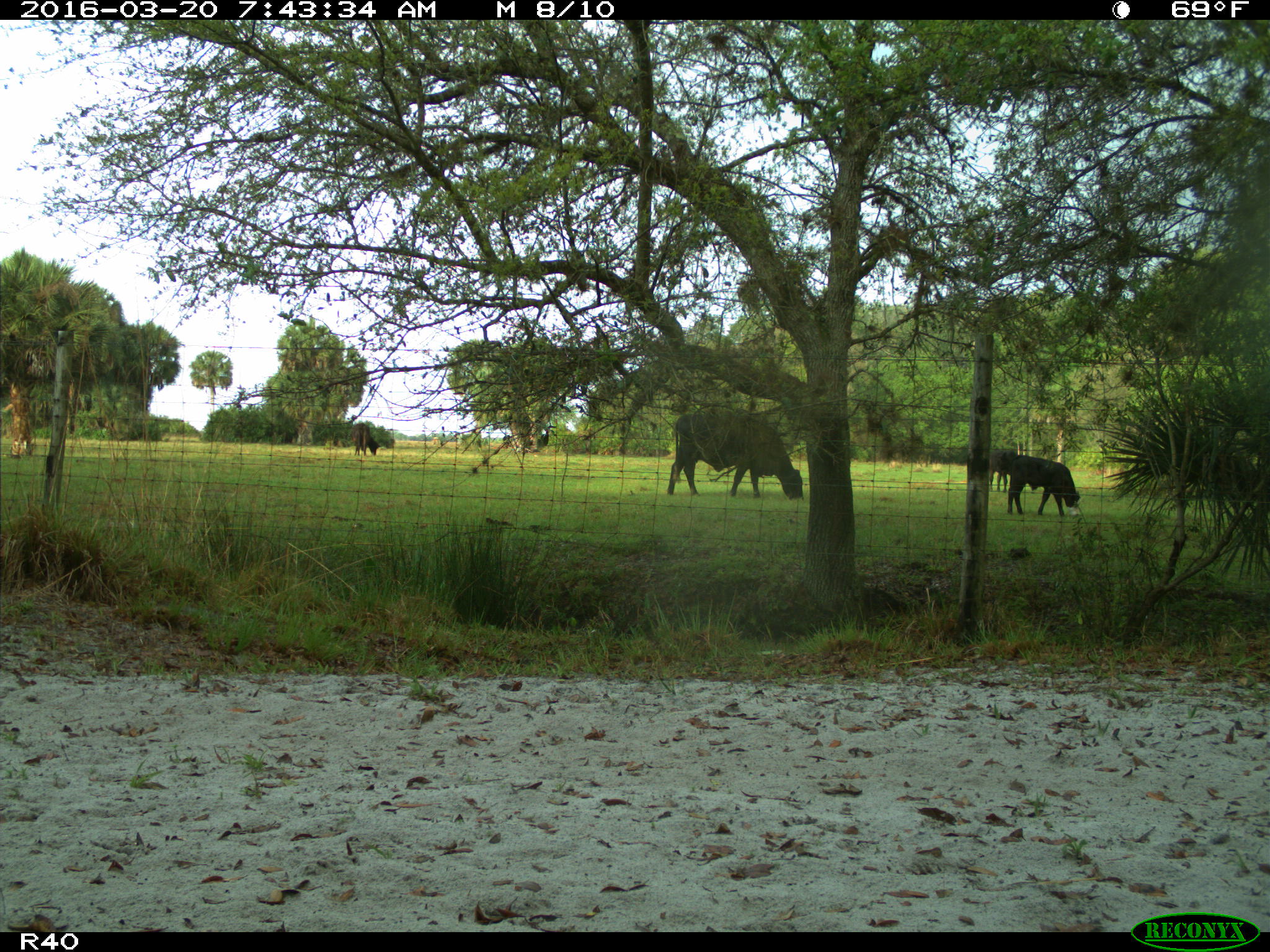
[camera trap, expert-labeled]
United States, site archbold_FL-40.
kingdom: Animalia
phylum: Chordata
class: Mammalia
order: Artiodactyla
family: Bovidae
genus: Bos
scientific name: Bos taurus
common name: domestic cow